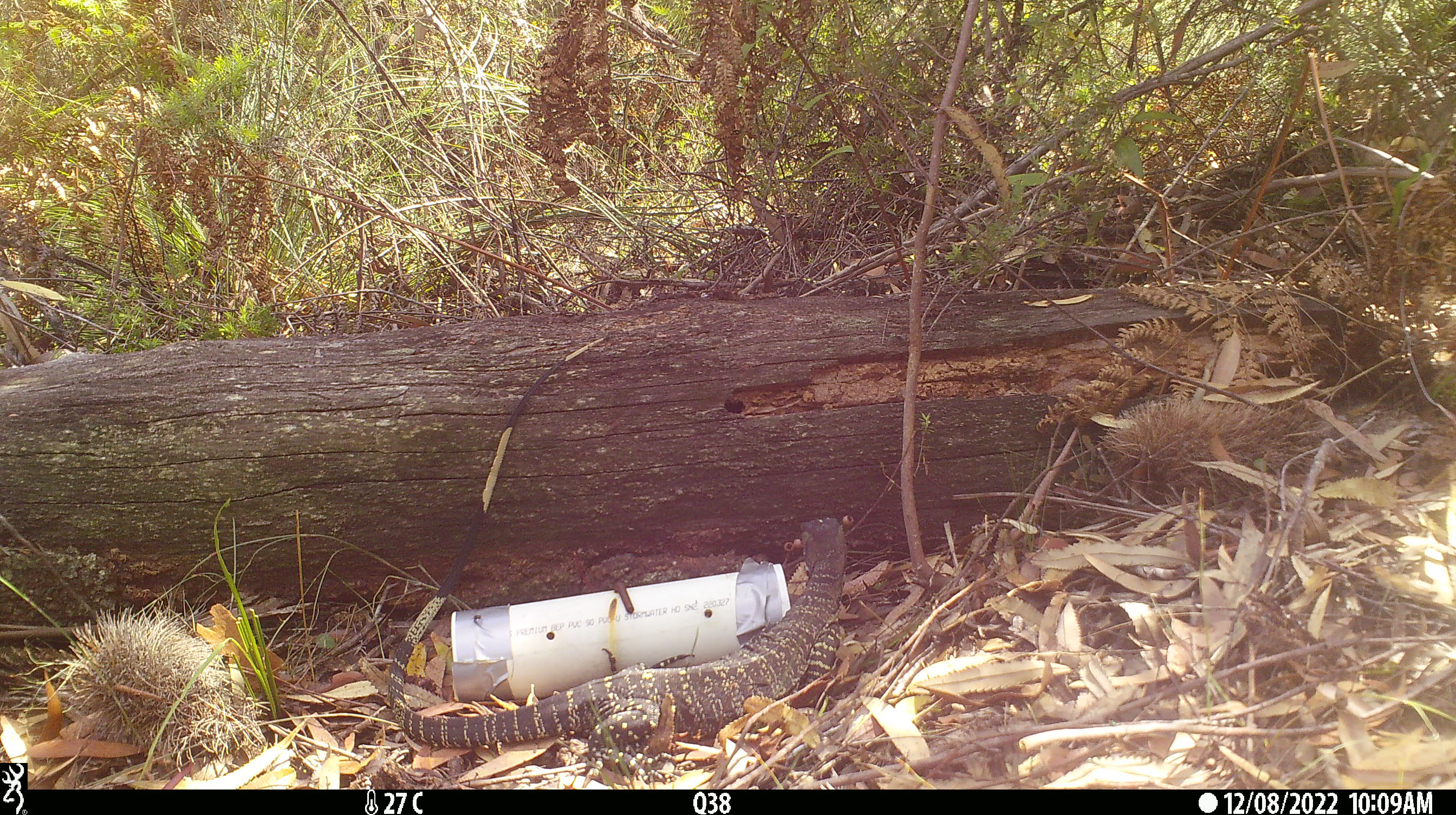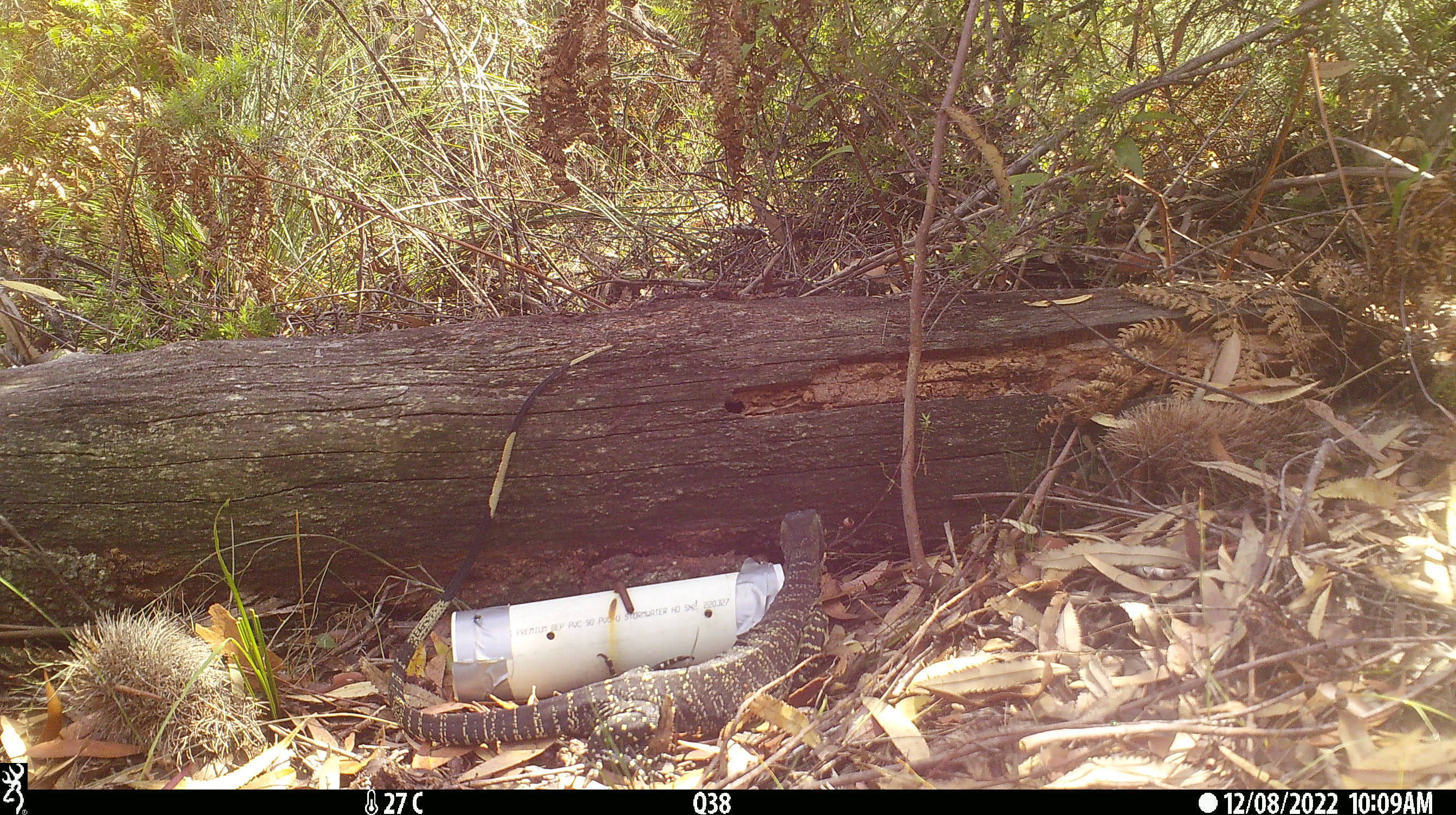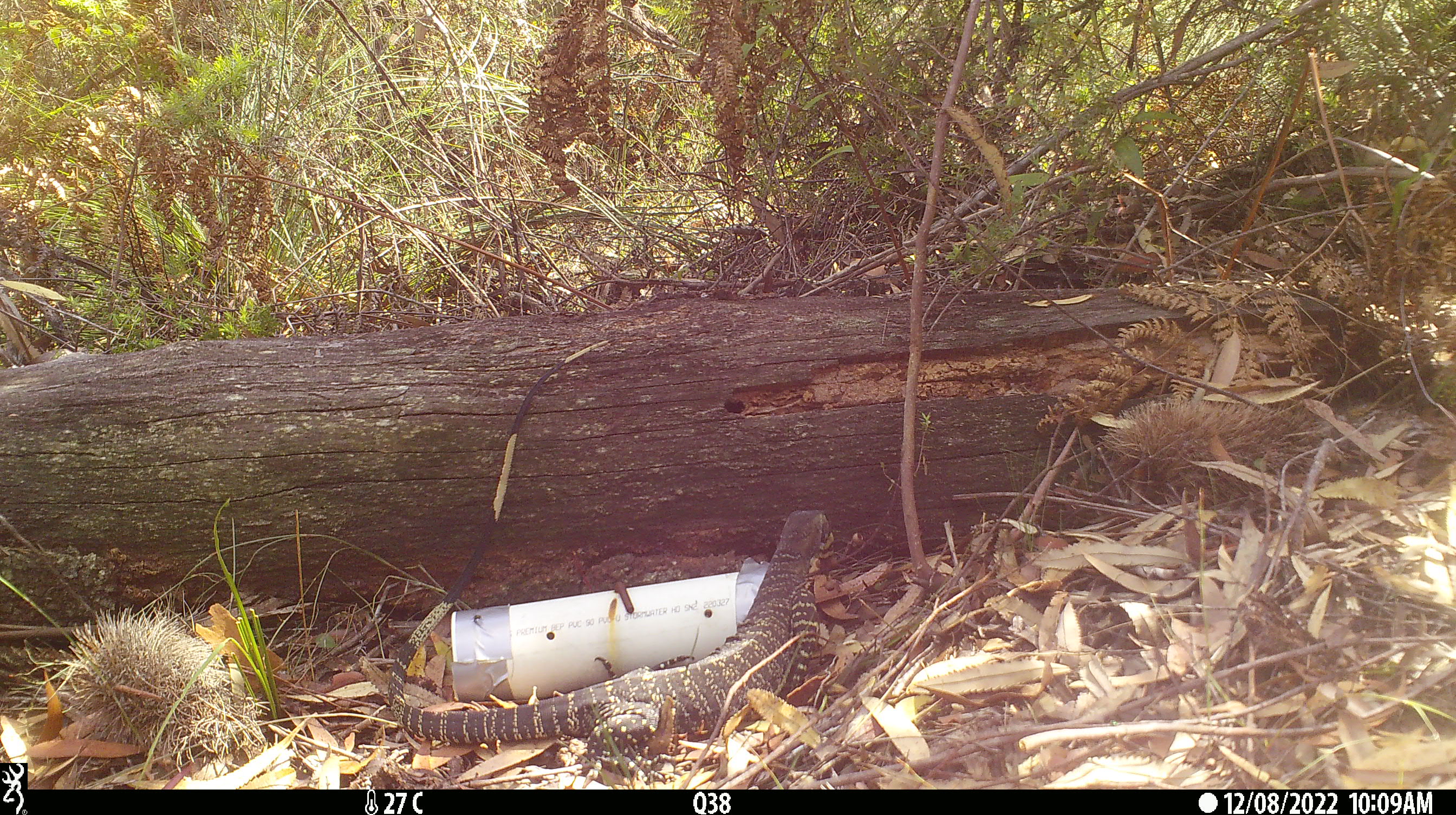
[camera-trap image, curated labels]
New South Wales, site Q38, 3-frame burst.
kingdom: Animalia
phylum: Chordata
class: Reptilia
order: Squamata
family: Varanidae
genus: Varanus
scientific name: Varanus varius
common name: lace monitor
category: goanna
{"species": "goanna (lace monitor) (Varanus varius)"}